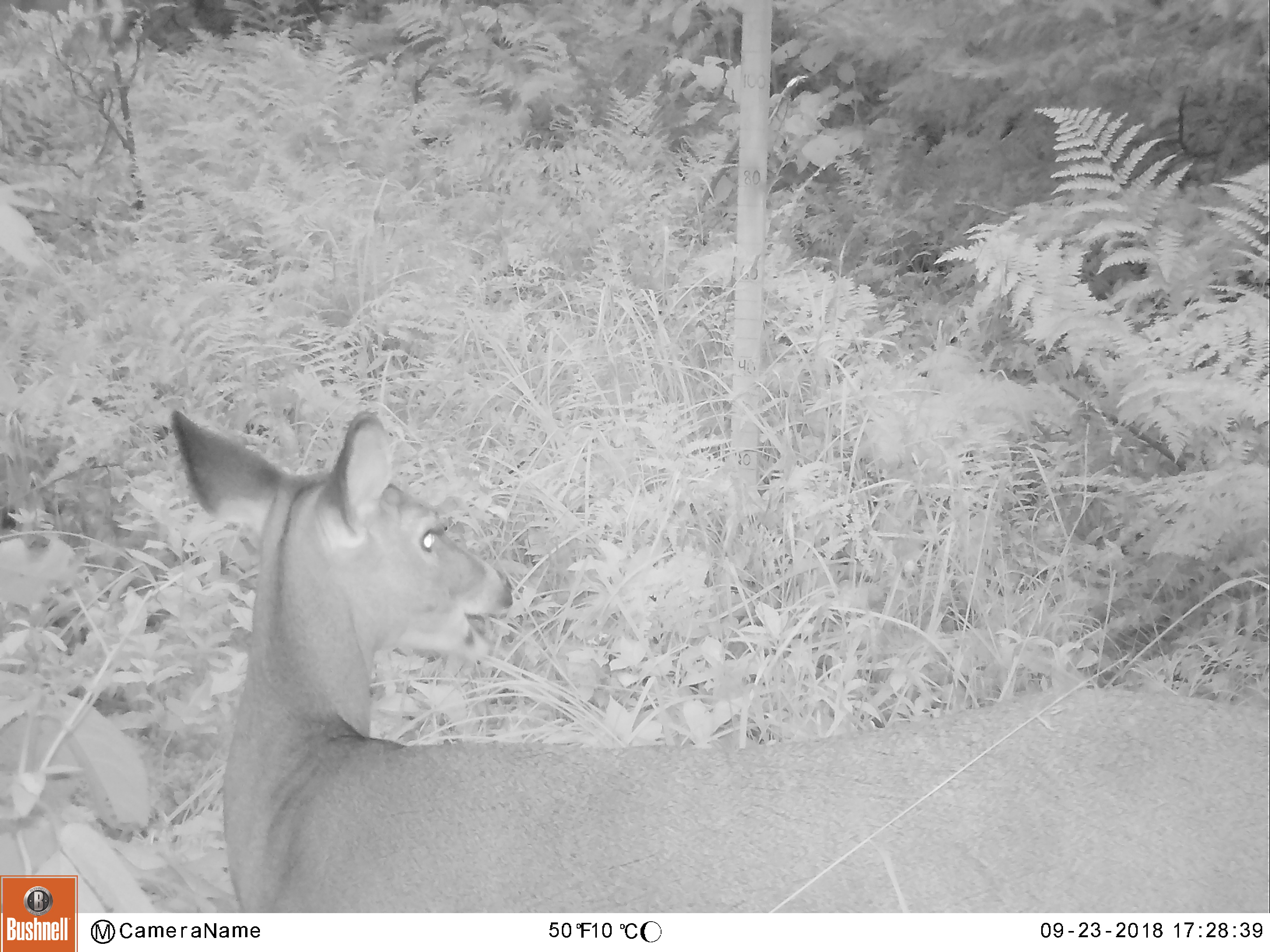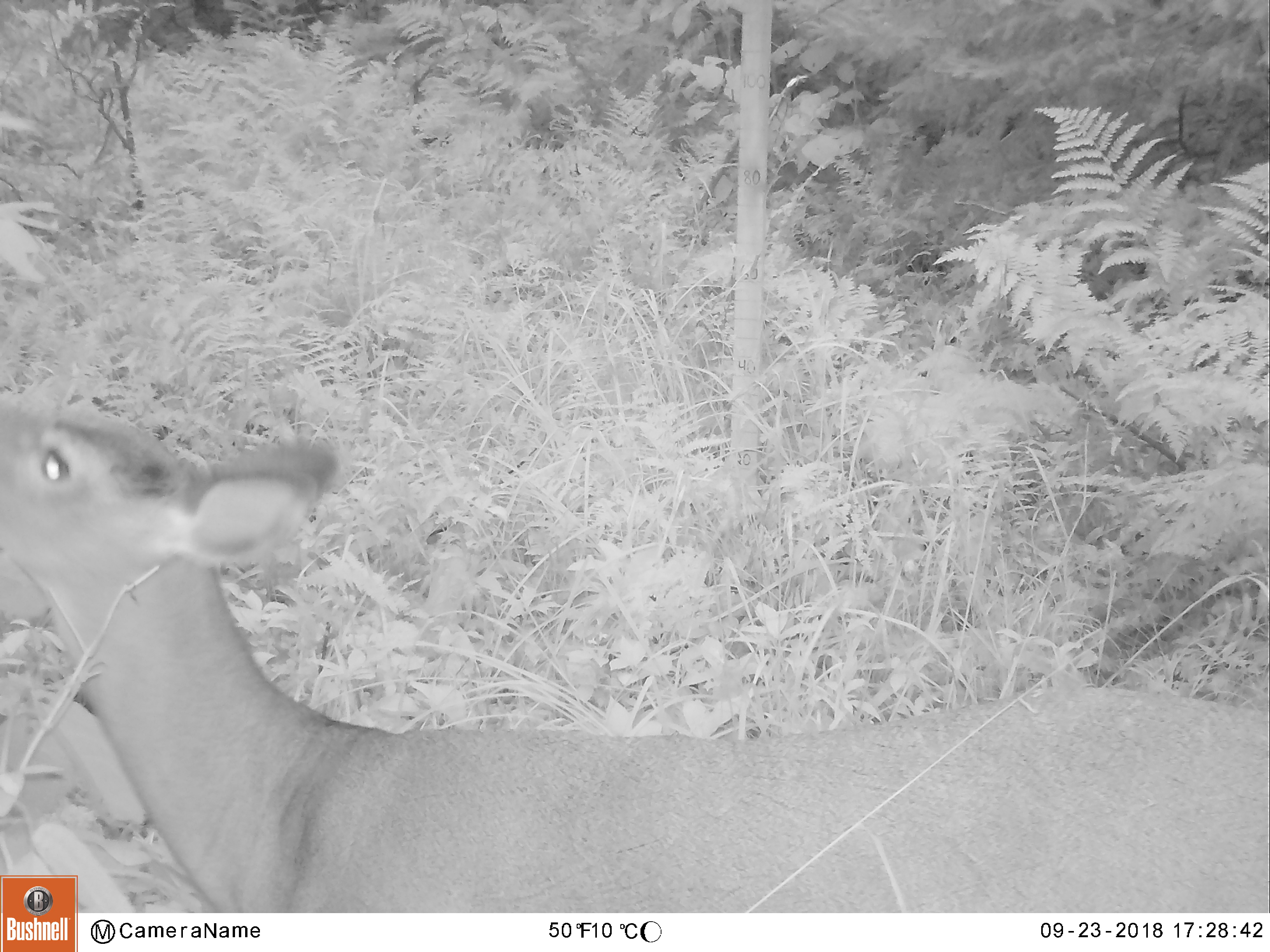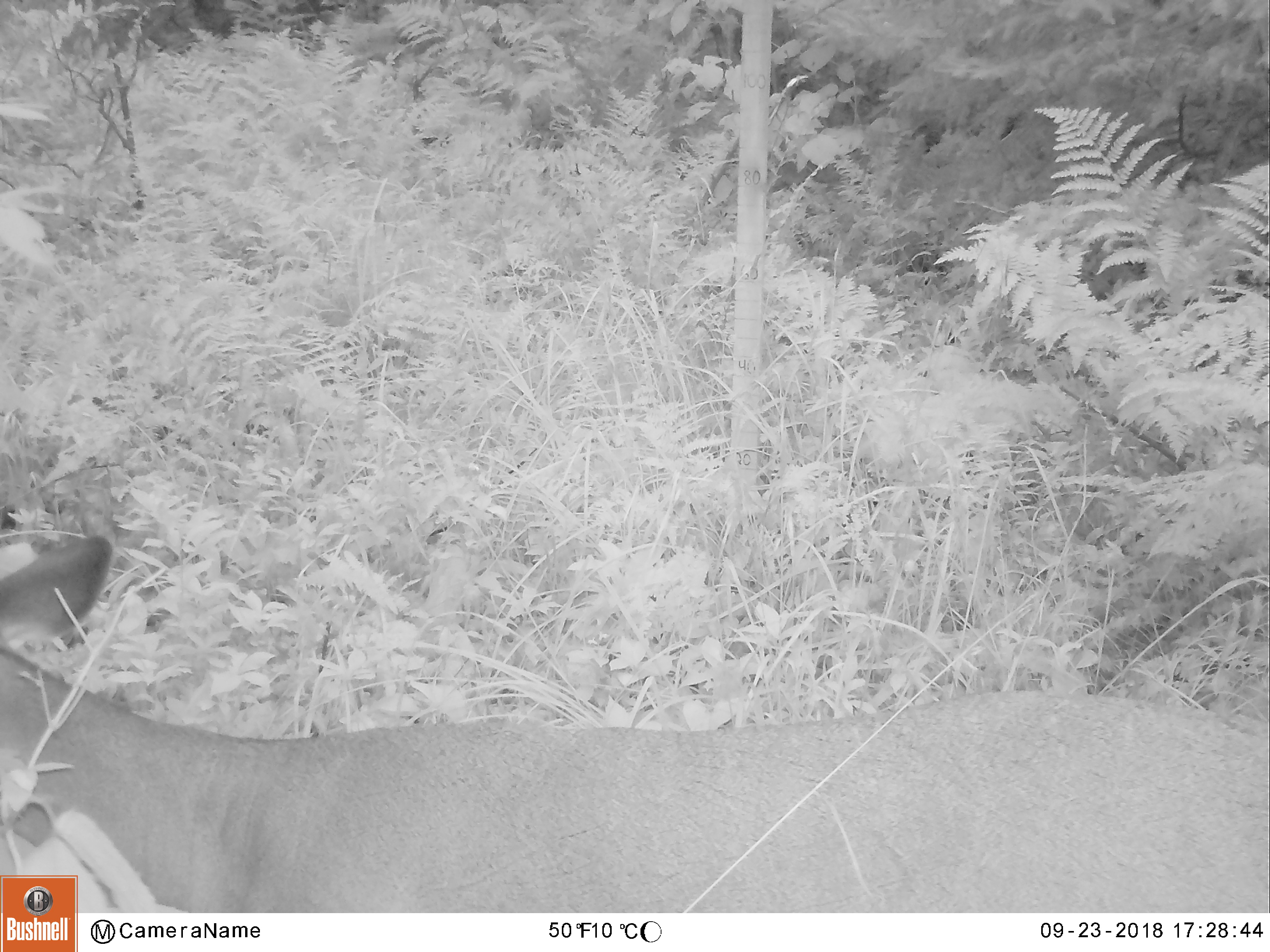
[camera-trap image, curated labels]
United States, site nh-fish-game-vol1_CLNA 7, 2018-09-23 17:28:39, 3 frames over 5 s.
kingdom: Animalia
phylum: Chordata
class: Mammalia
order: Artiodactyla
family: Cervidae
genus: Odocoileus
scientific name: Odocoileus virginianus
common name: white-tailed deer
White-tailed deer (Odocoileus virginianus).